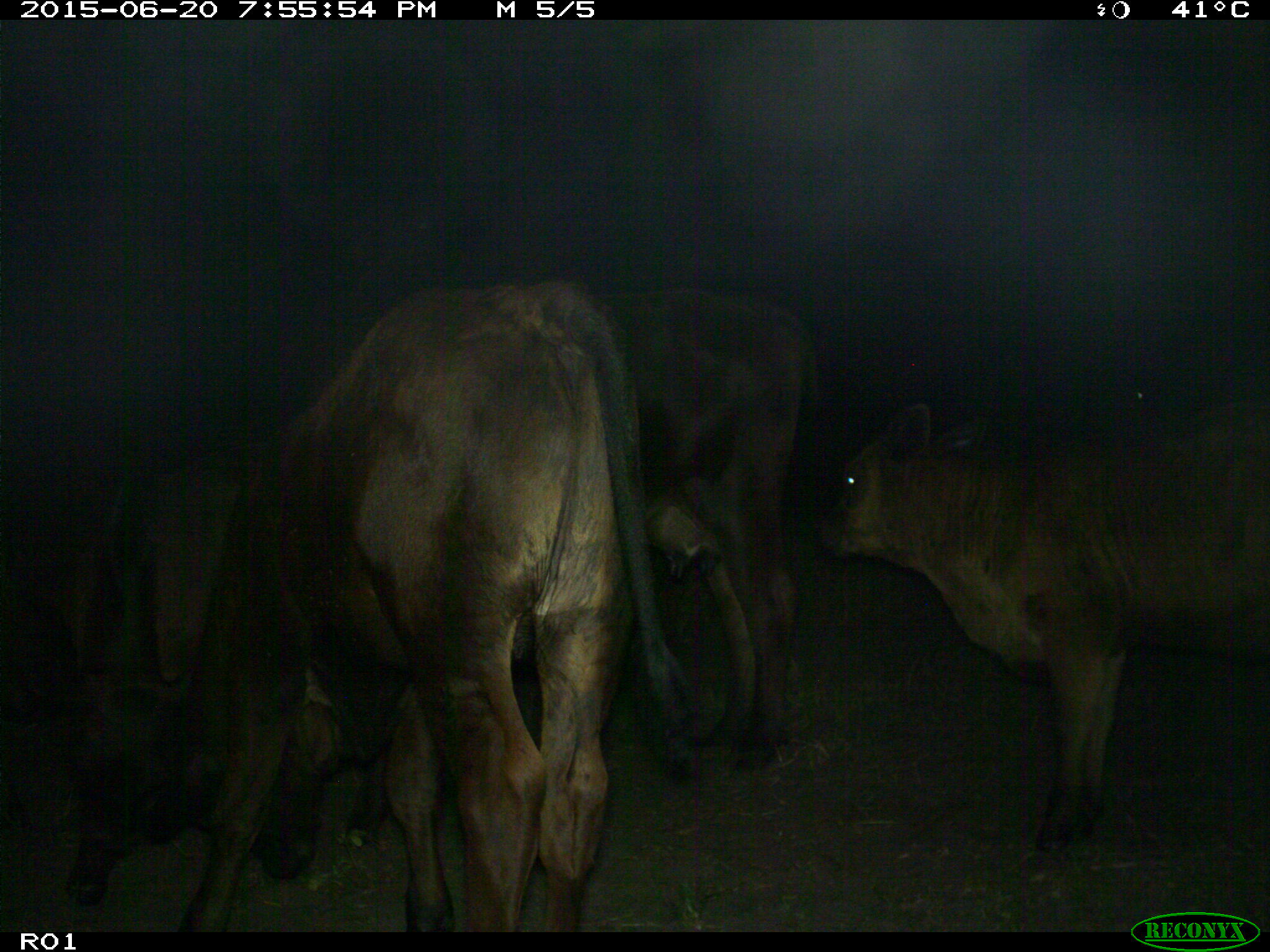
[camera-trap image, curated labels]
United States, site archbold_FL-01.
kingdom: Animalia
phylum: Chordata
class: Mammalia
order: Artiodactyla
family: Bovidae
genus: Bos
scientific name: Bos taurus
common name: domestic cow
Bos taurus (domestic cow).